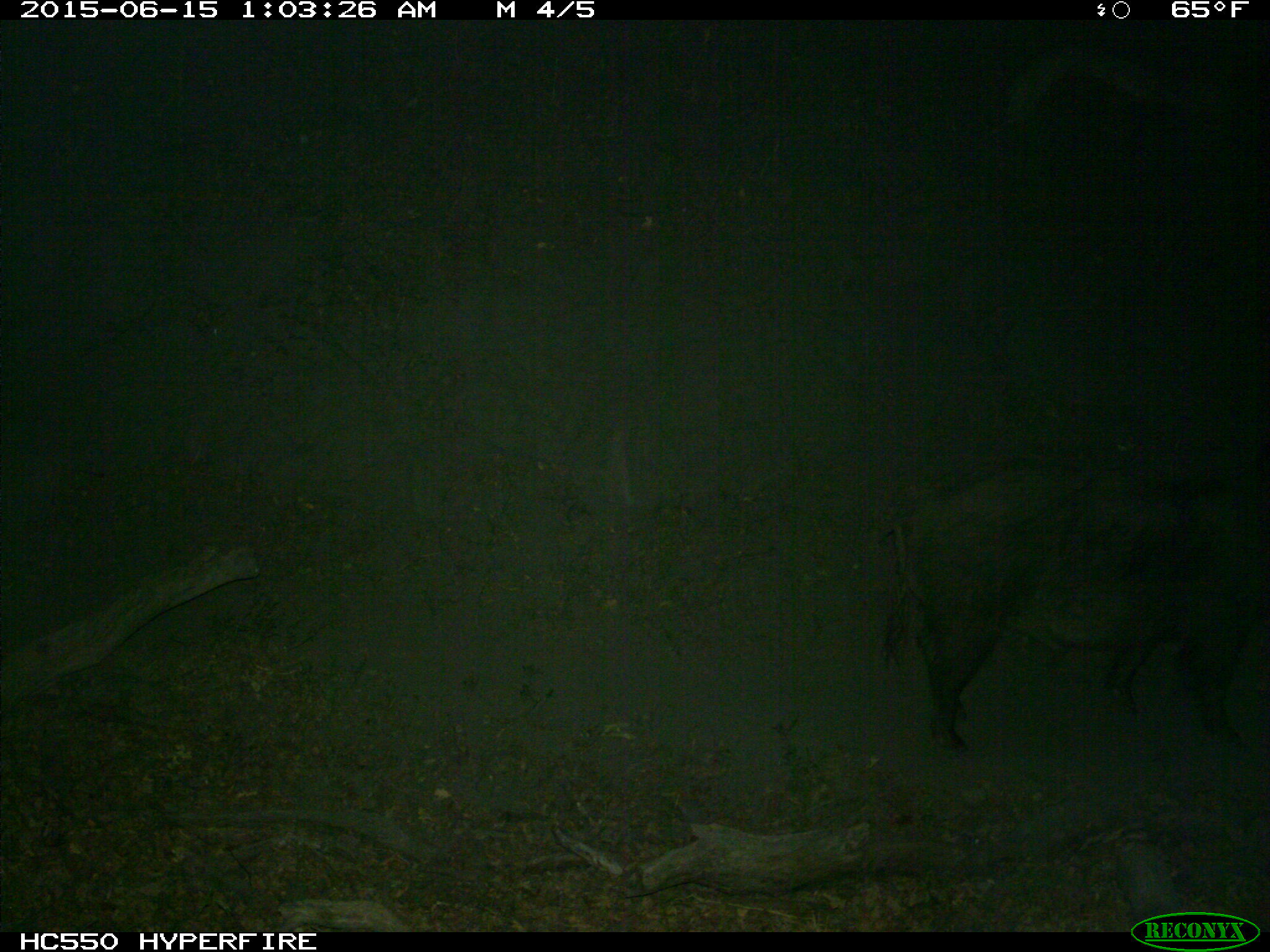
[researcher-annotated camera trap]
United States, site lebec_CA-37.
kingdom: Animalia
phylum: Chordata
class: Mammalia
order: Artiodactyla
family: Suidae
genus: Sus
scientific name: Sus scrofa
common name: wild boar